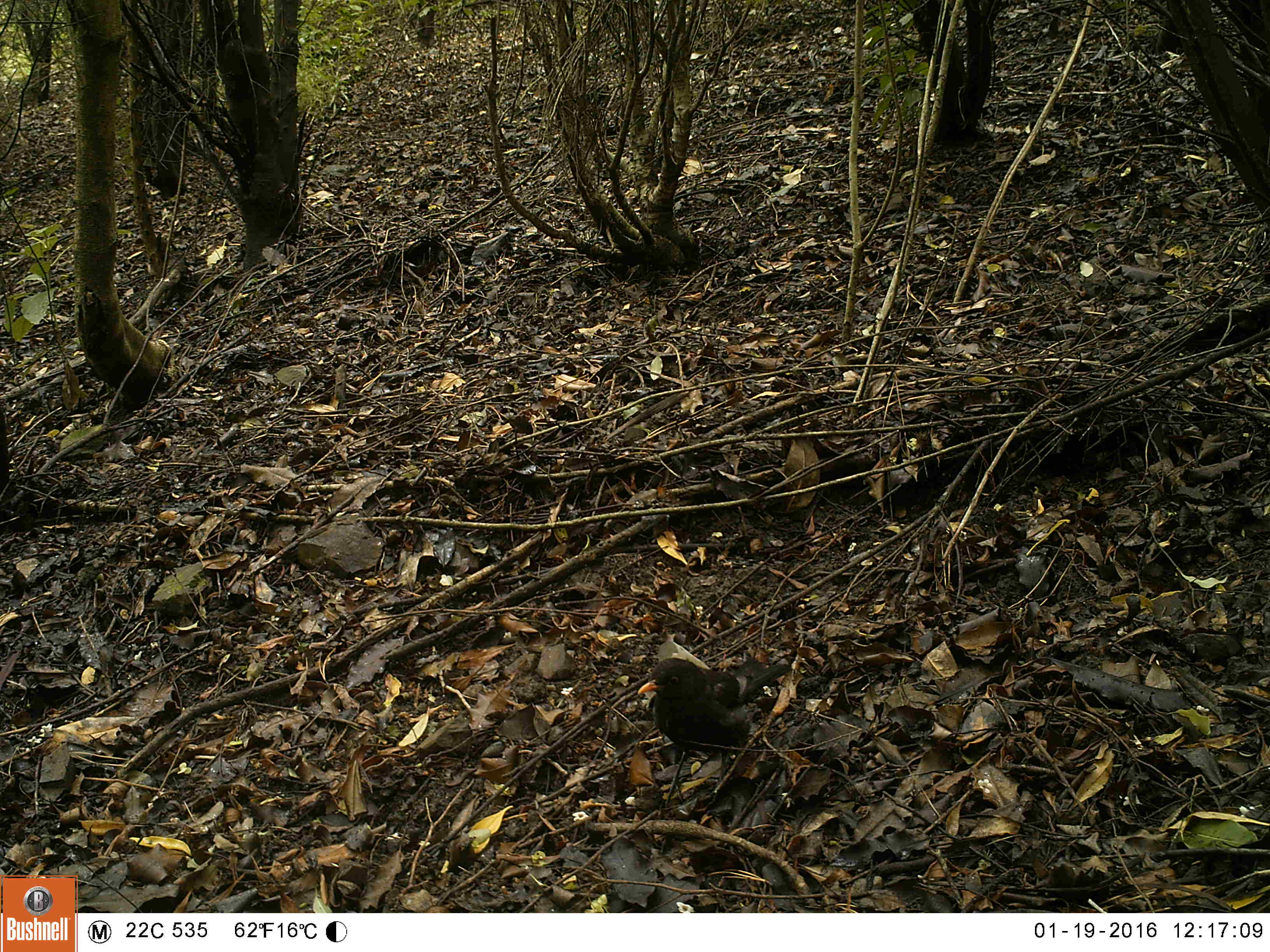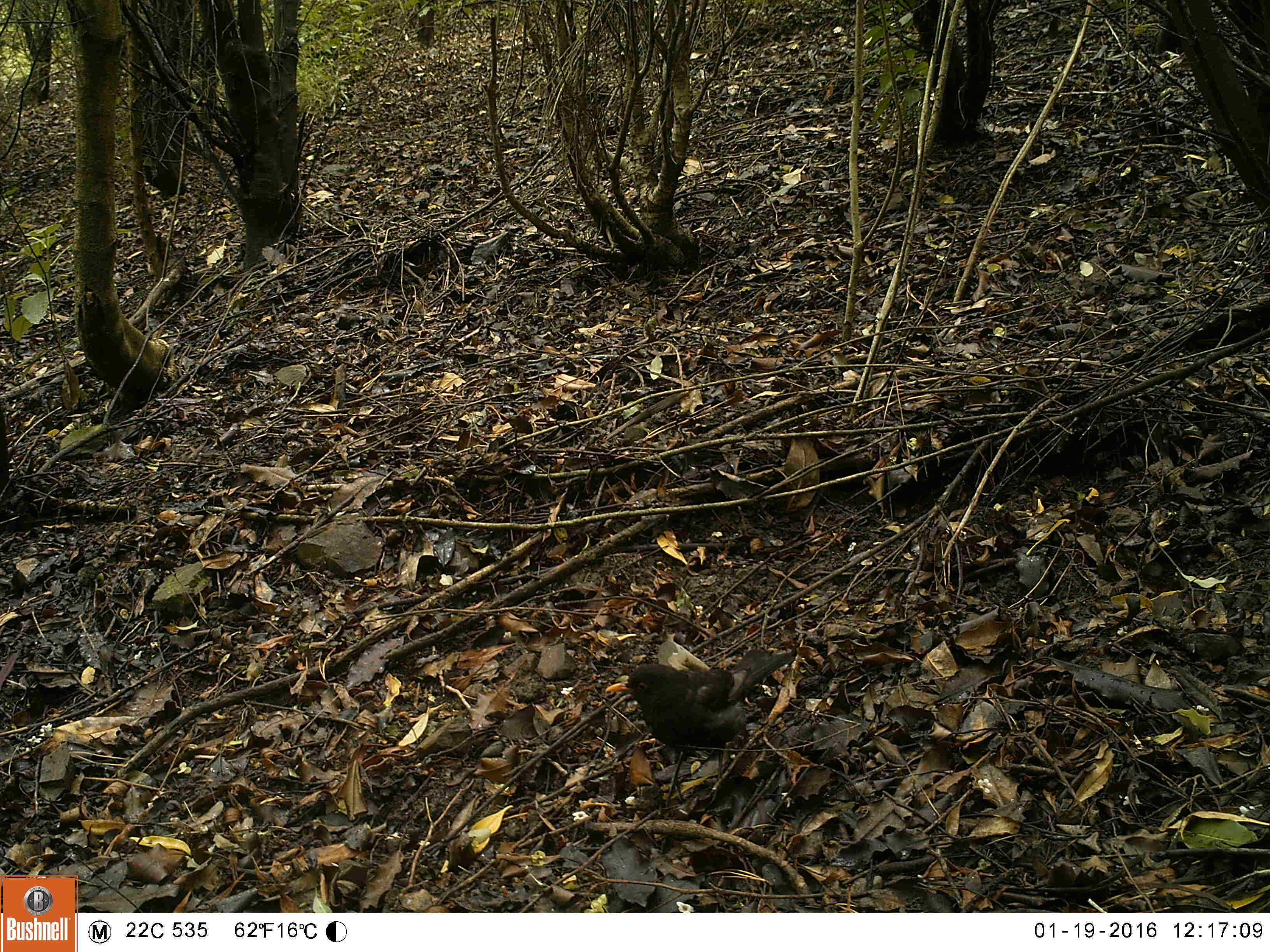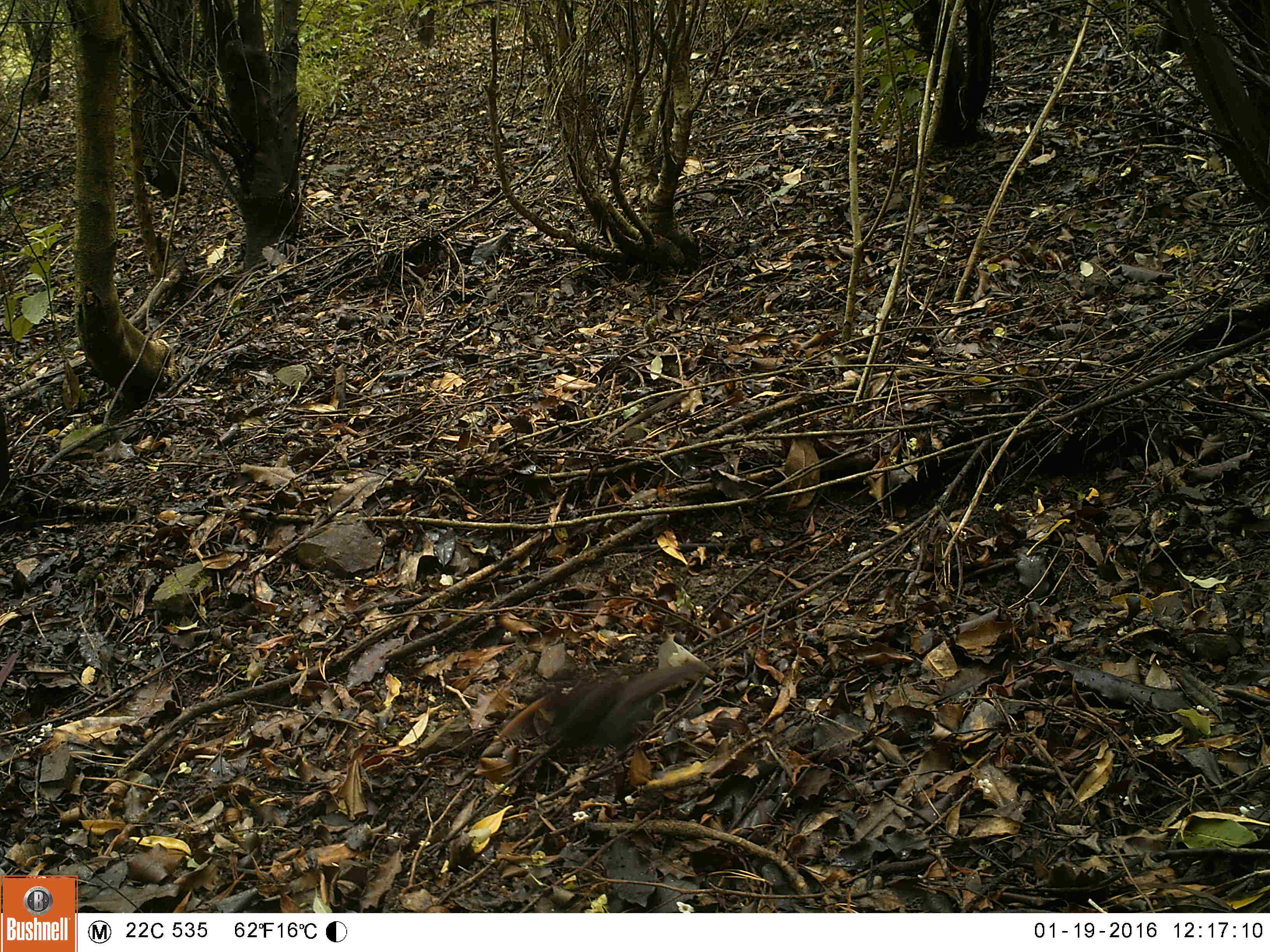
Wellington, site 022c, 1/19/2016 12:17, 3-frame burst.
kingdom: Animalia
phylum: Chordata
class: Aves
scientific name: Aves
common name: bird